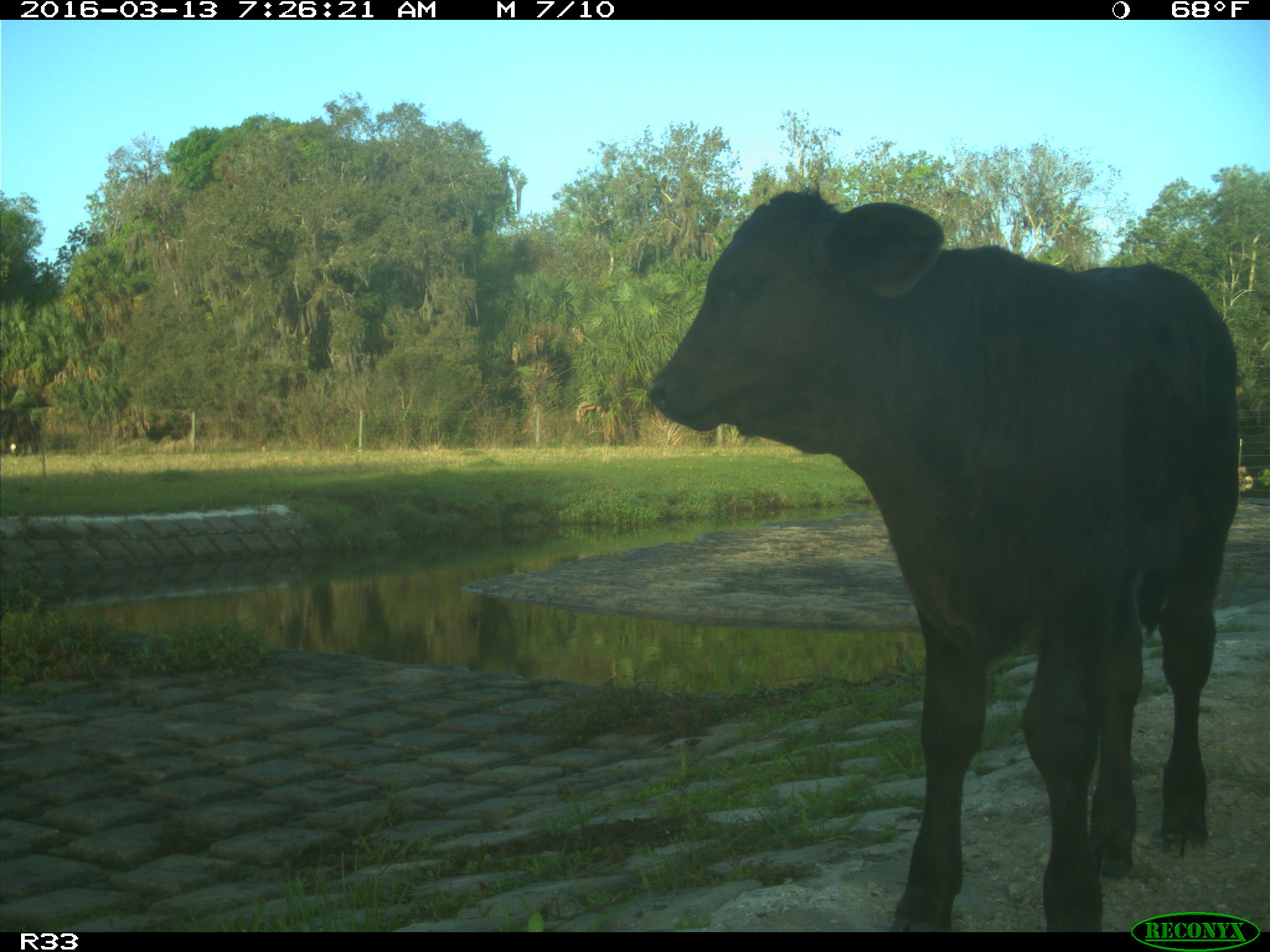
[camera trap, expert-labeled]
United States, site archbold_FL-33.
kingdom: Animalia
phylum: Chordata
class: Mammalia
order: Artiodactyla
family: Bovidae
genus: Bos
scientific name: Bos taurus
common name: domestic cow